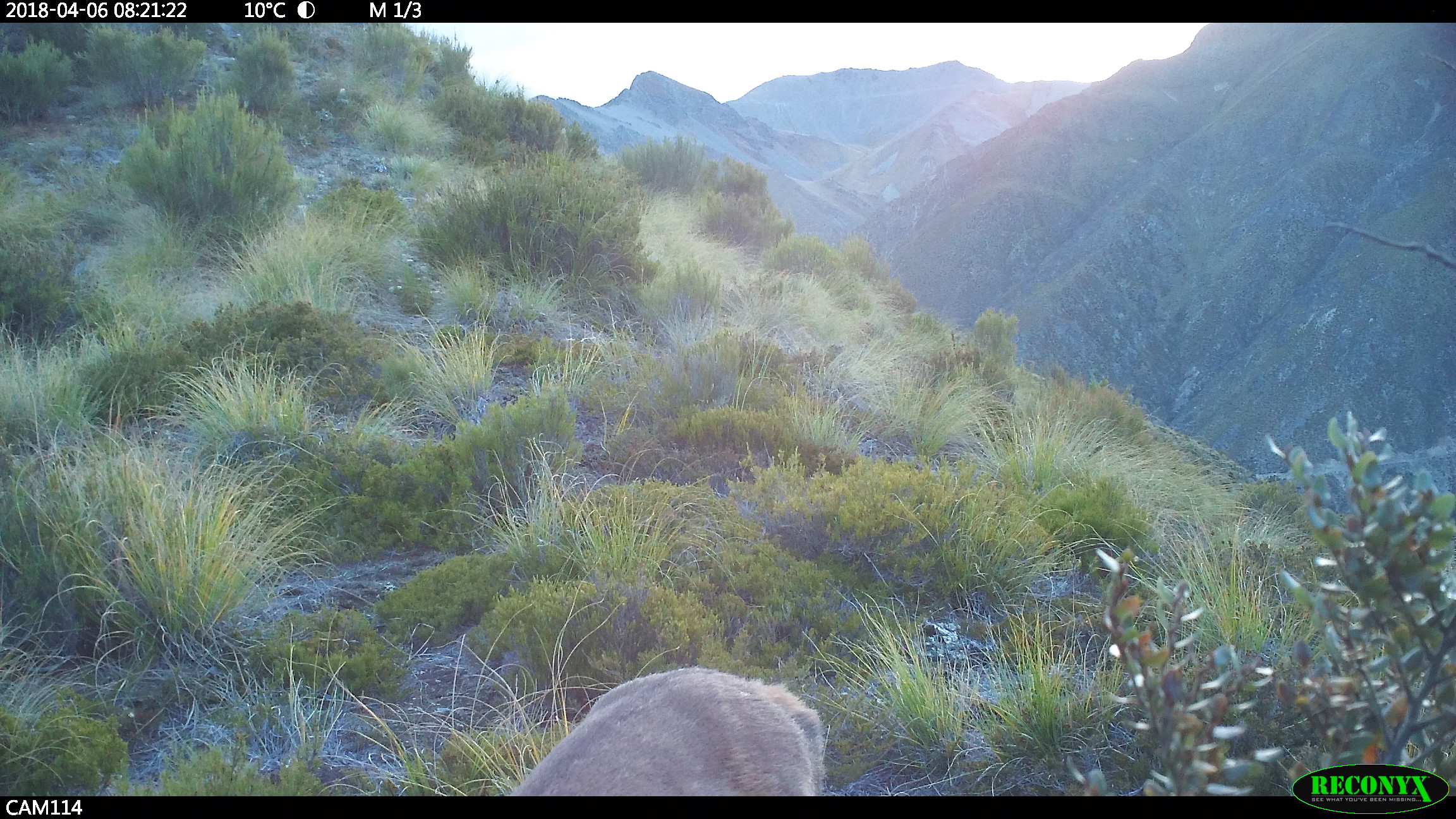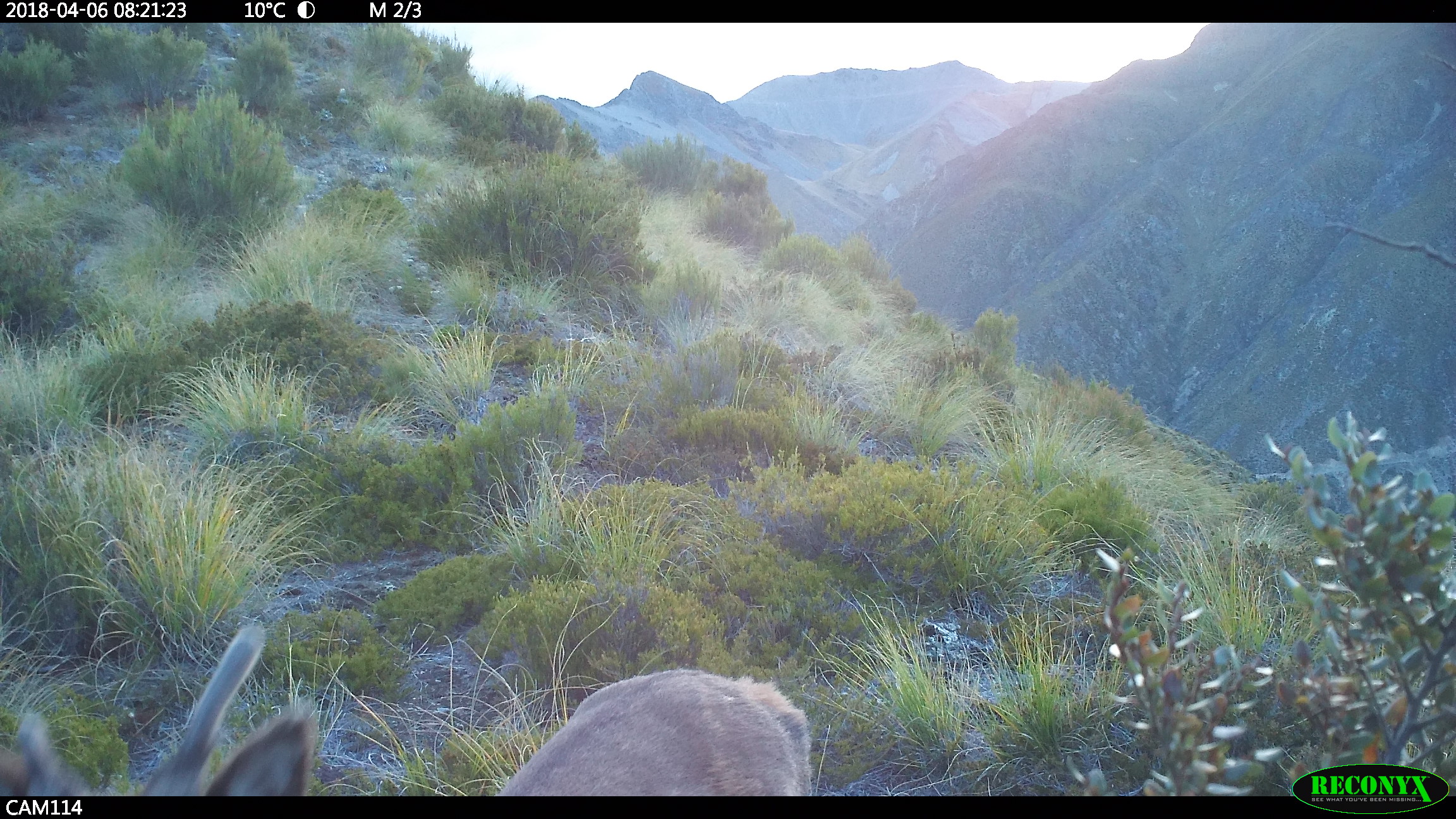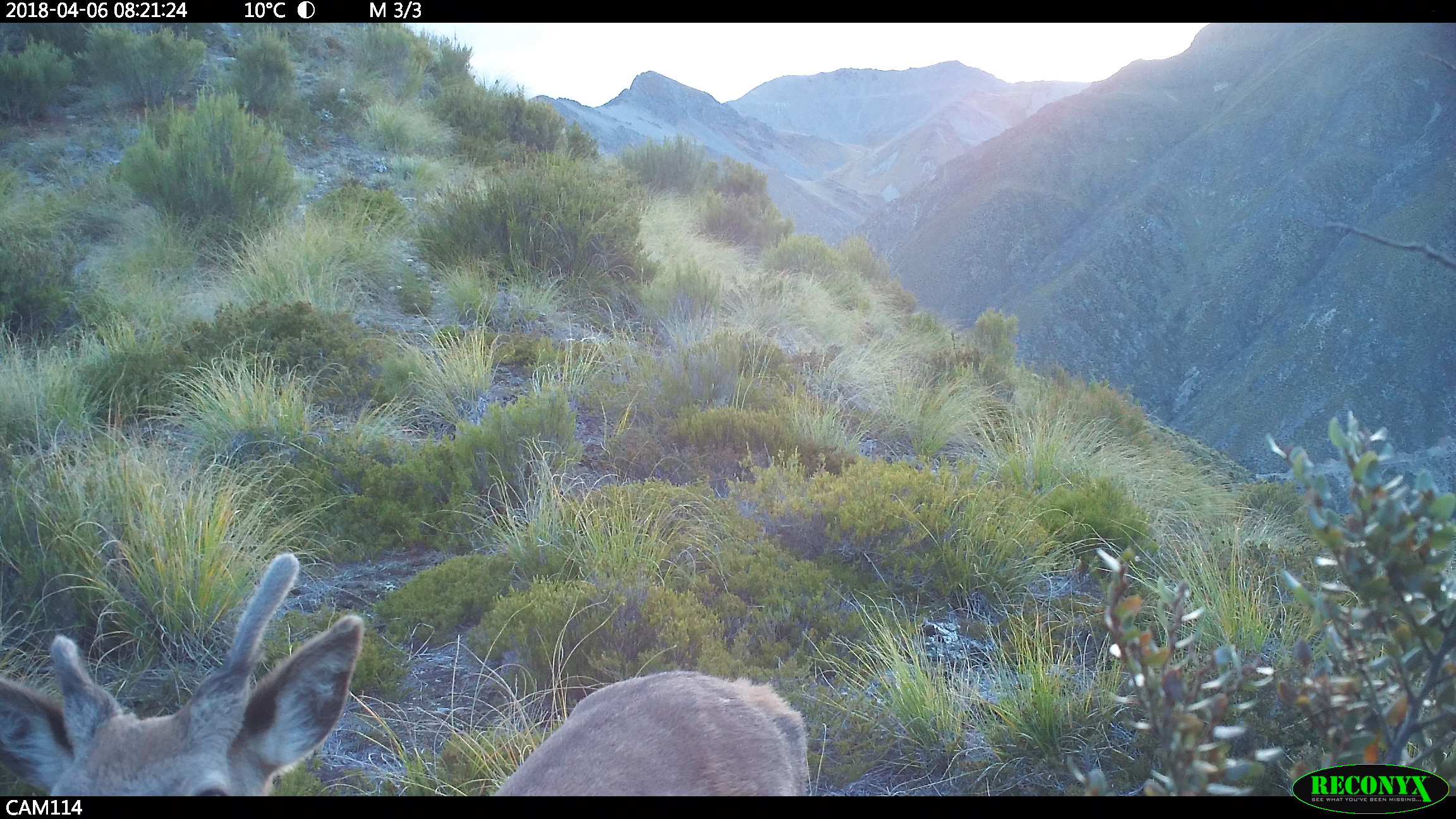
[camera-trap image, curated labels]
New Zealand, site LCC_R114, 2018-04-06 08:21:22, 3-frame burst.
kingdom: Animalia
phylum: Chordata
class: Mammalia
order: Artiodactyla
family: Cervidae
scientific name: Cervidae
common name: deer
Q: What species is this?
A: Deer (Cervidae).